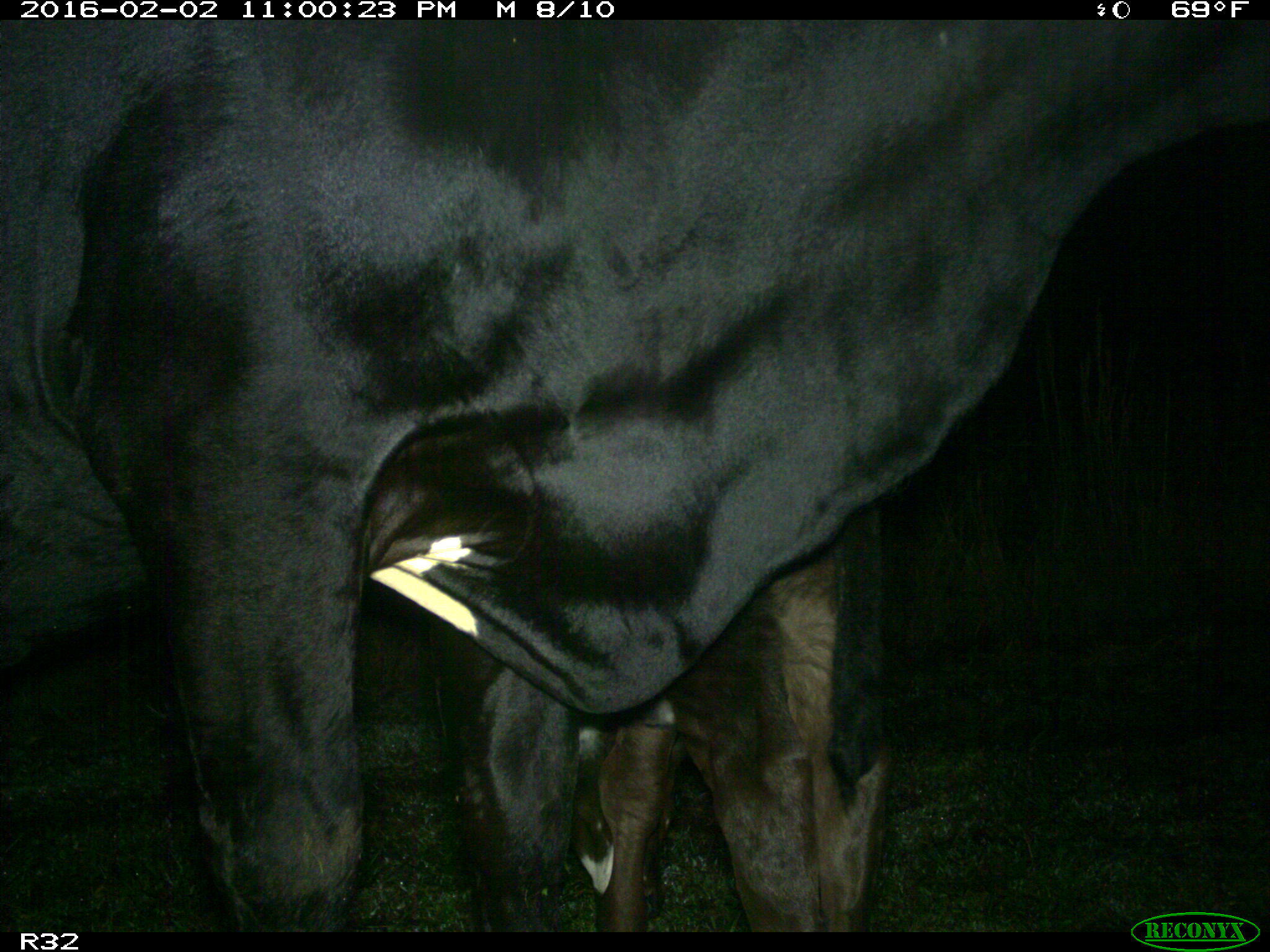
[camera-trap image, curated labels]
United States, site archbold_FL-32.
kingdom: Animalia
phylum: Chordata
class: Mammalia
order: Artiodactyla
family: Bovidae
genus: Bos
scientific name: Bos taurus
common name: domestic cow